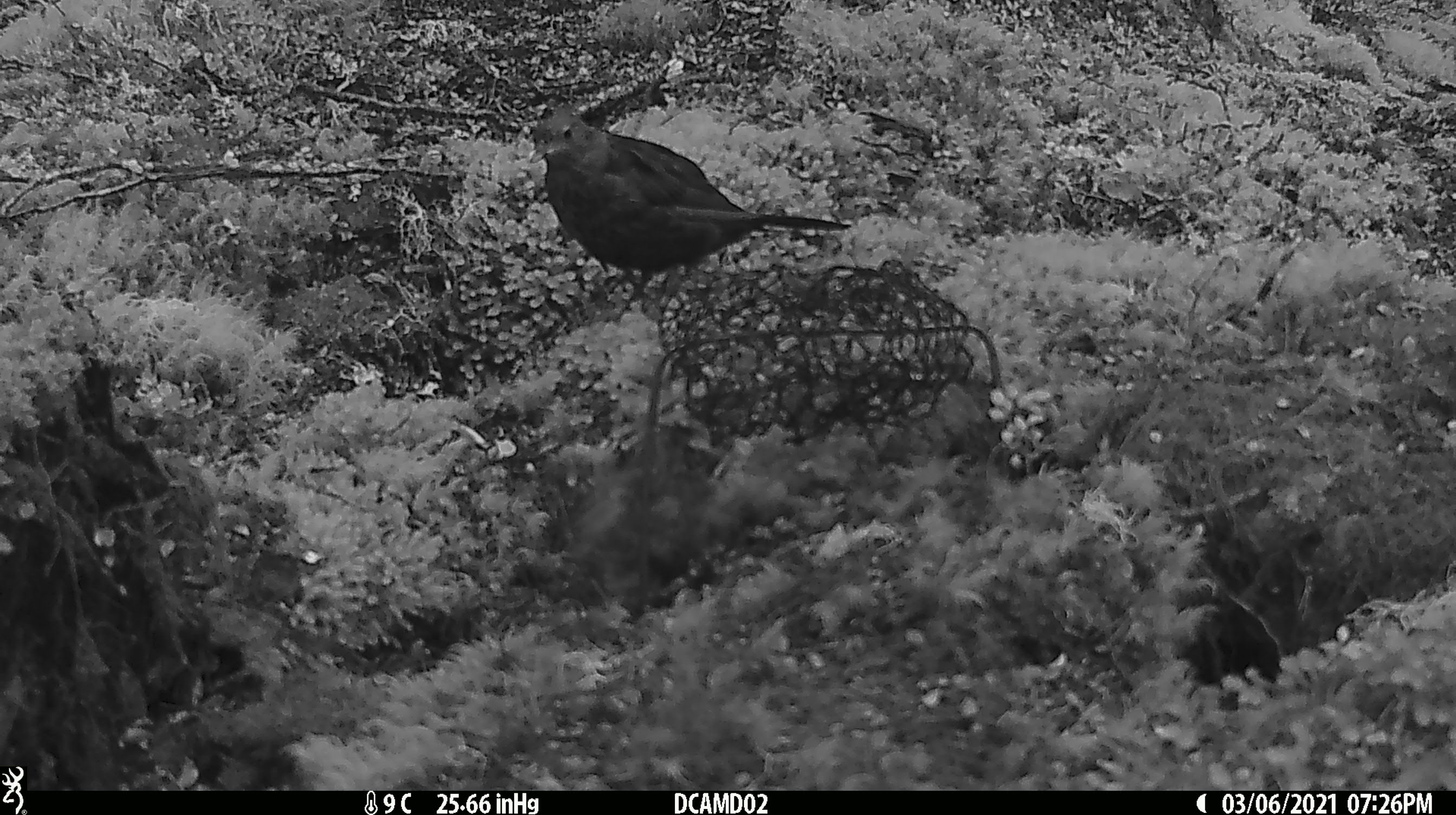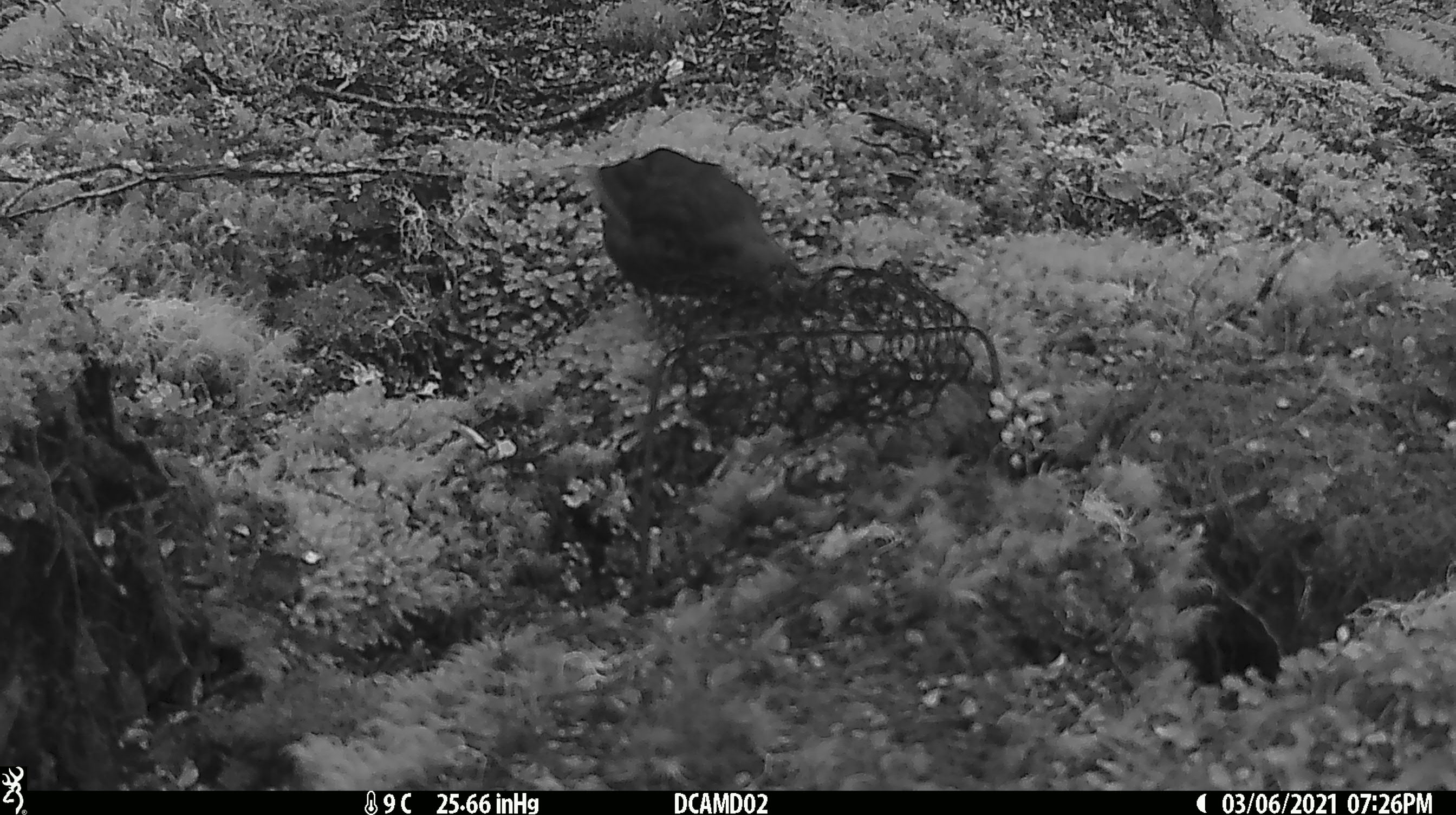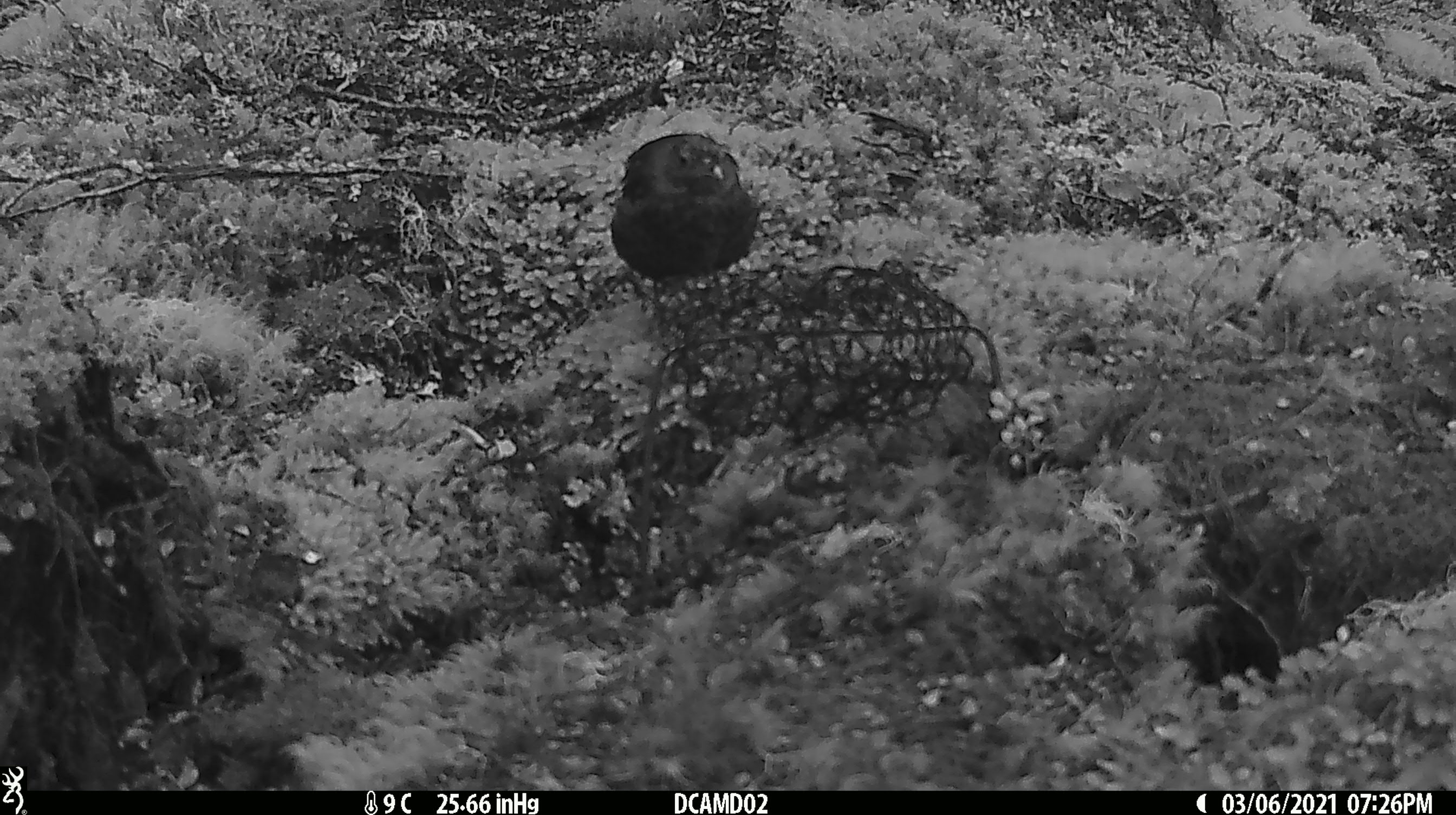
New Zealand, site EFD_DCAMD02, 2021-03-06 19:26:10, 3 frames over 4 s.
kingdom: Animalia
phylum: Chordata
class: Aves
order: Passeriformes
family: Turdidae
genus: Turdus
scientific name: Turdus merula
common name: eurasian blackbird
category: blackbird